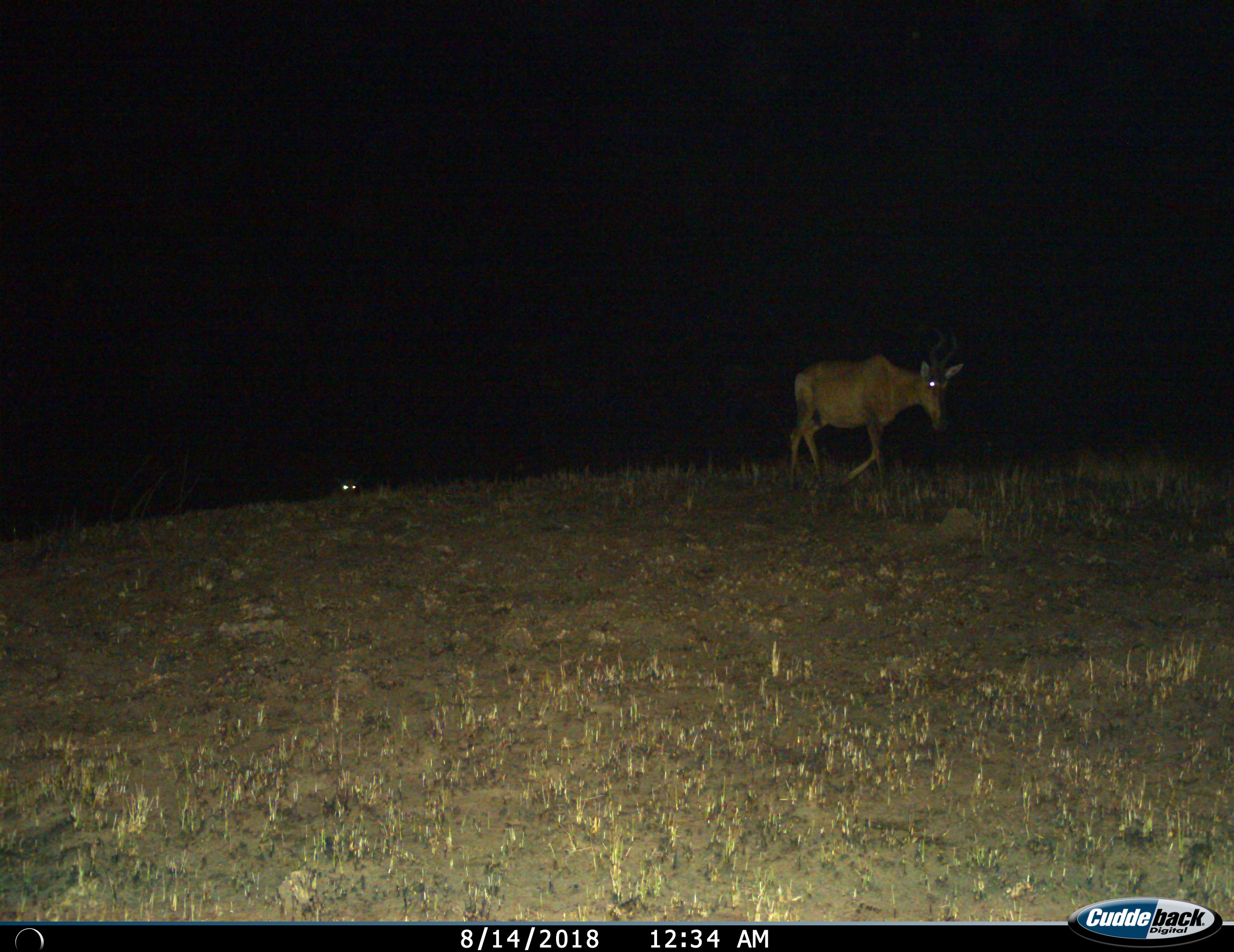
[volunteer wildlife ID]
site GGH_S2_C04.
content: unidentified animal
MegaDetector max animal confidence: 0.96